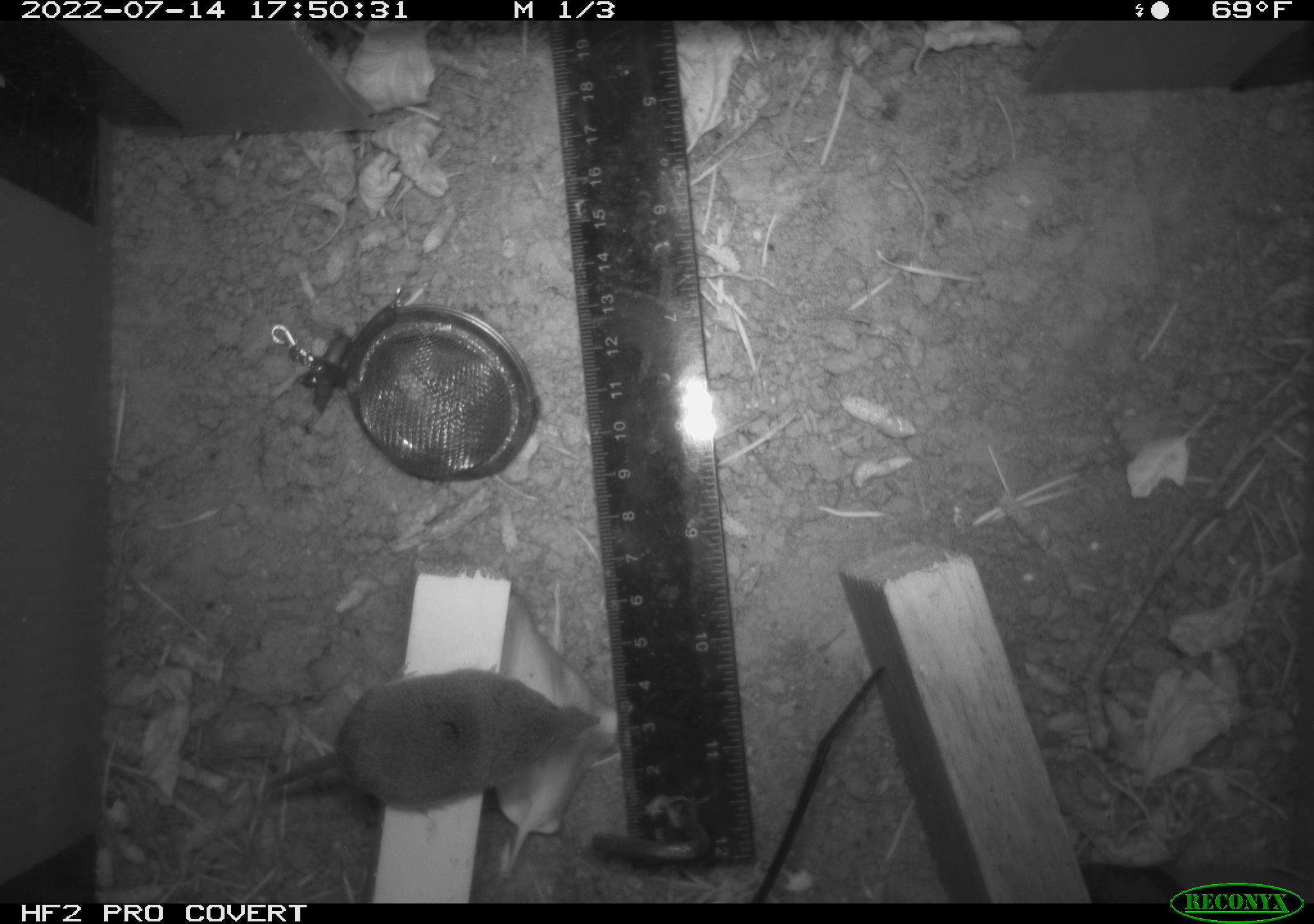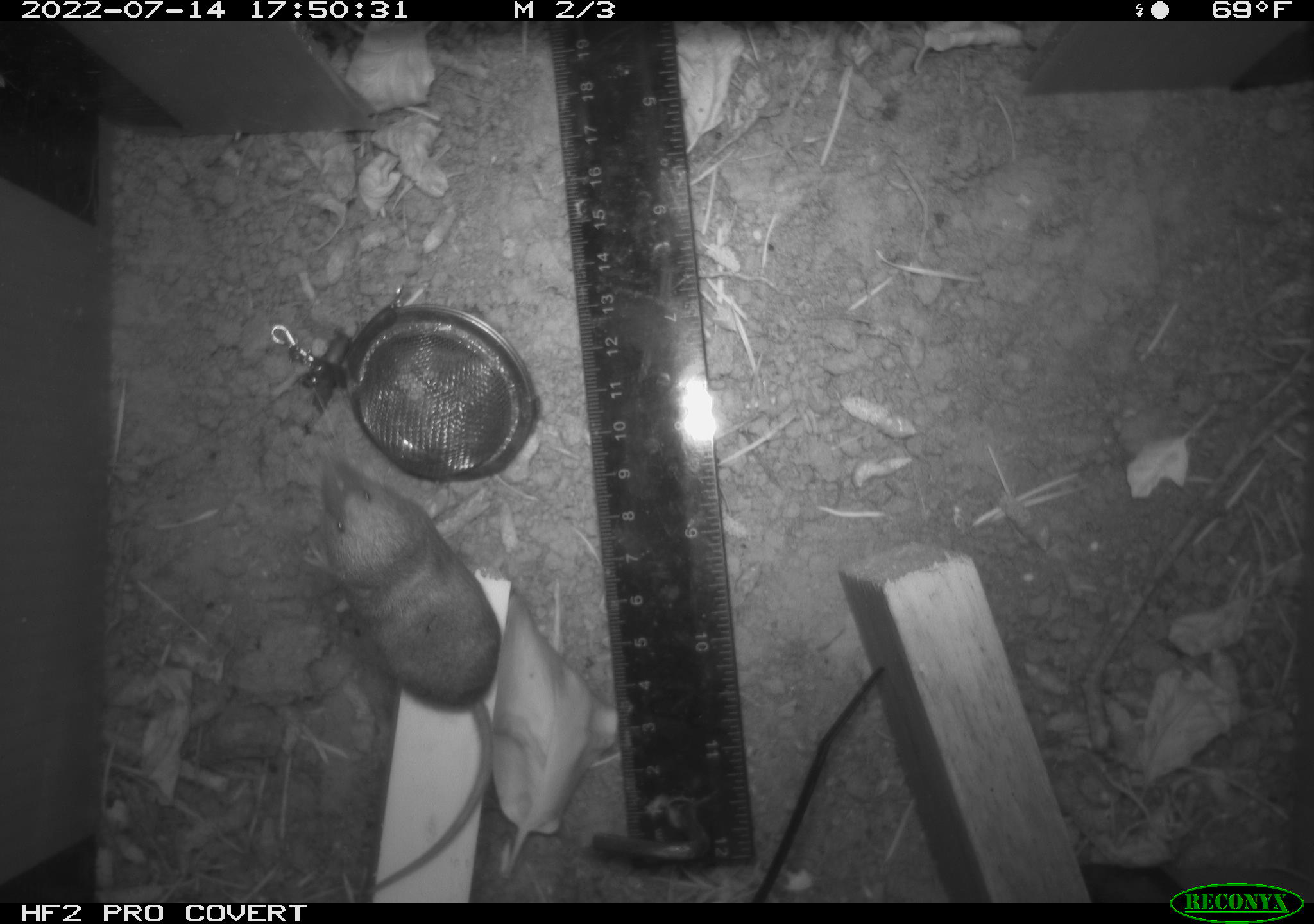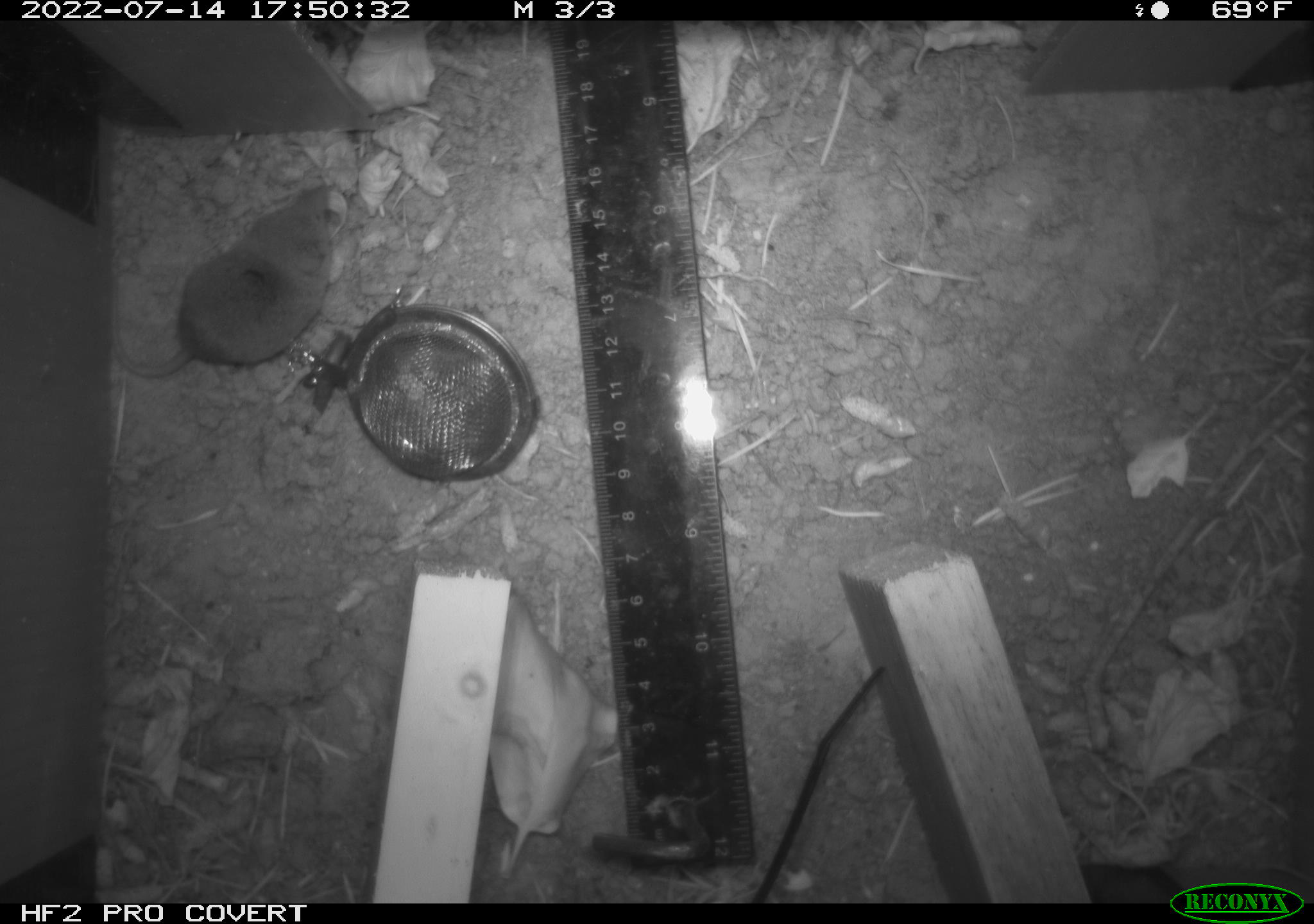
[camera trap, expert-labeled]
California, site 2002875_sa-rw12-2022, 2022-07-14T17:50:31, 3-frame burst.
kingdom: Animalia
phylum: Chordata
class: Mammalia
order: Eulipotyphla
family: Soricidae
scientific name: Soricidae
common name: shrews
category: soricidae family